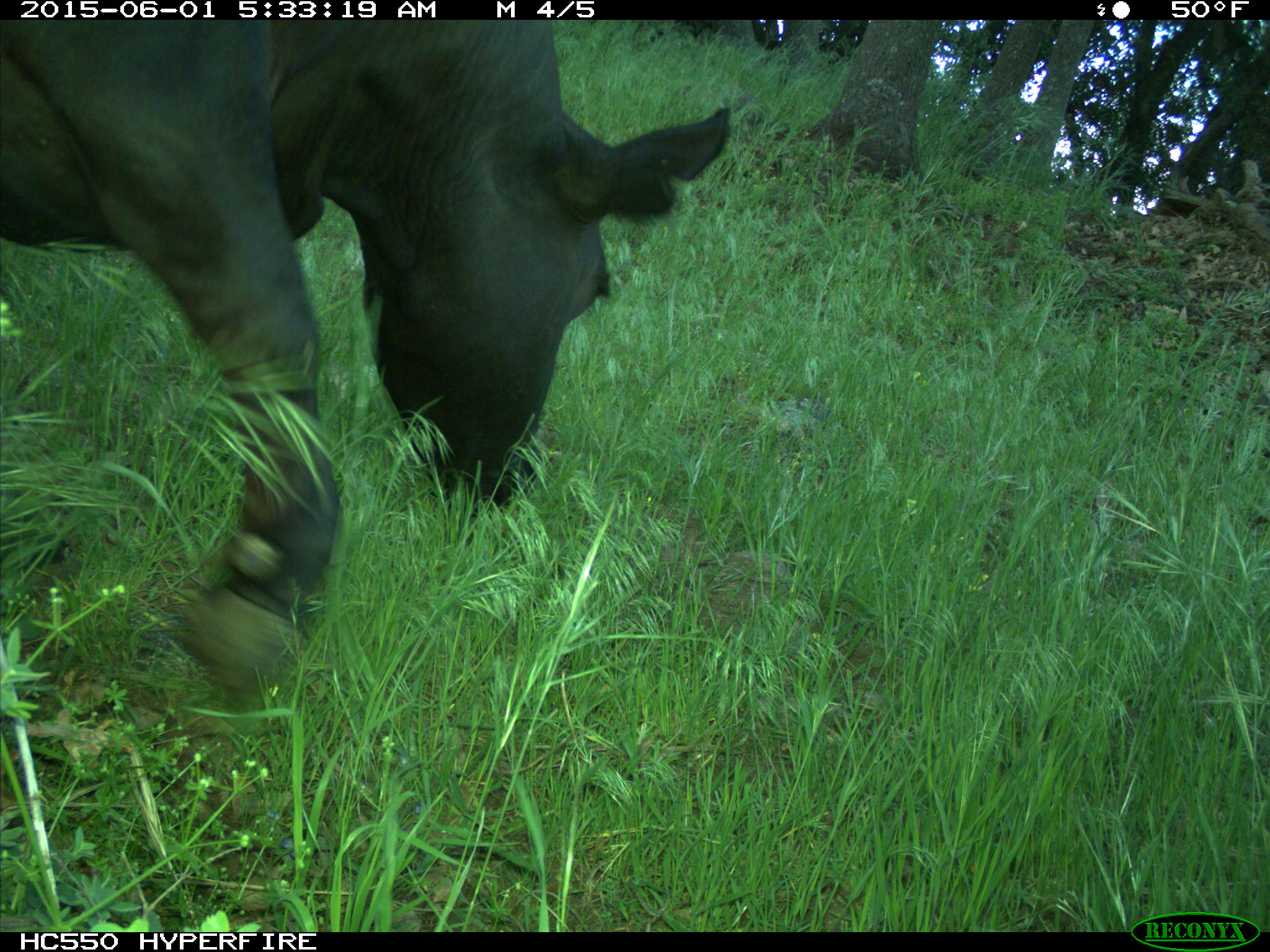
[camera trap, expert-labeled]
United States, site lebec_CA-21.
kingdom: Animalia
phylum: Chordata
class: Mammalia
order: Artiodactyla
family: Bovidae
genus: Bos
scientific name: Bos taurus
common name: domestic cow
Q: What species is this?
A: Bos taurus (domestic cow).